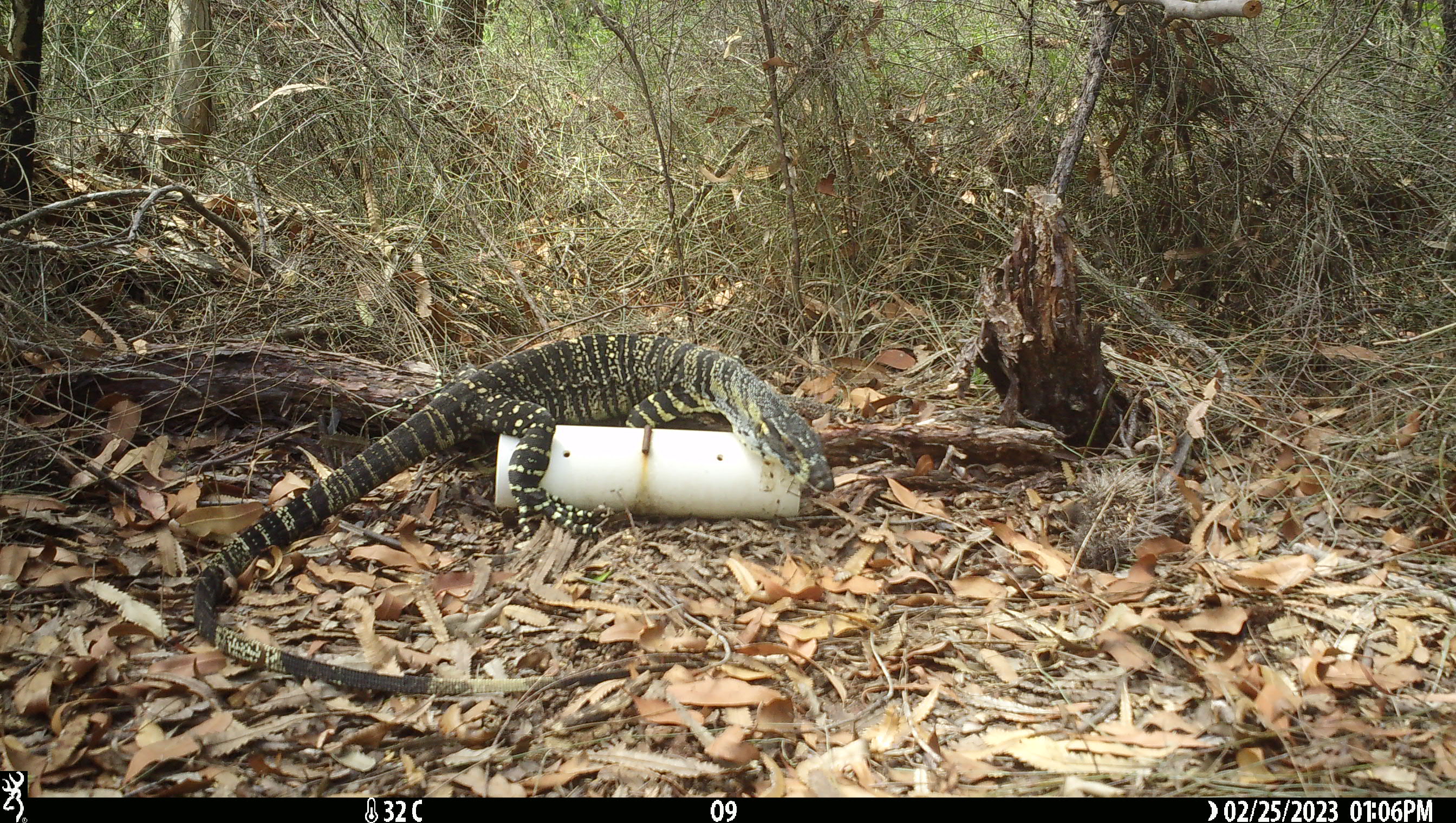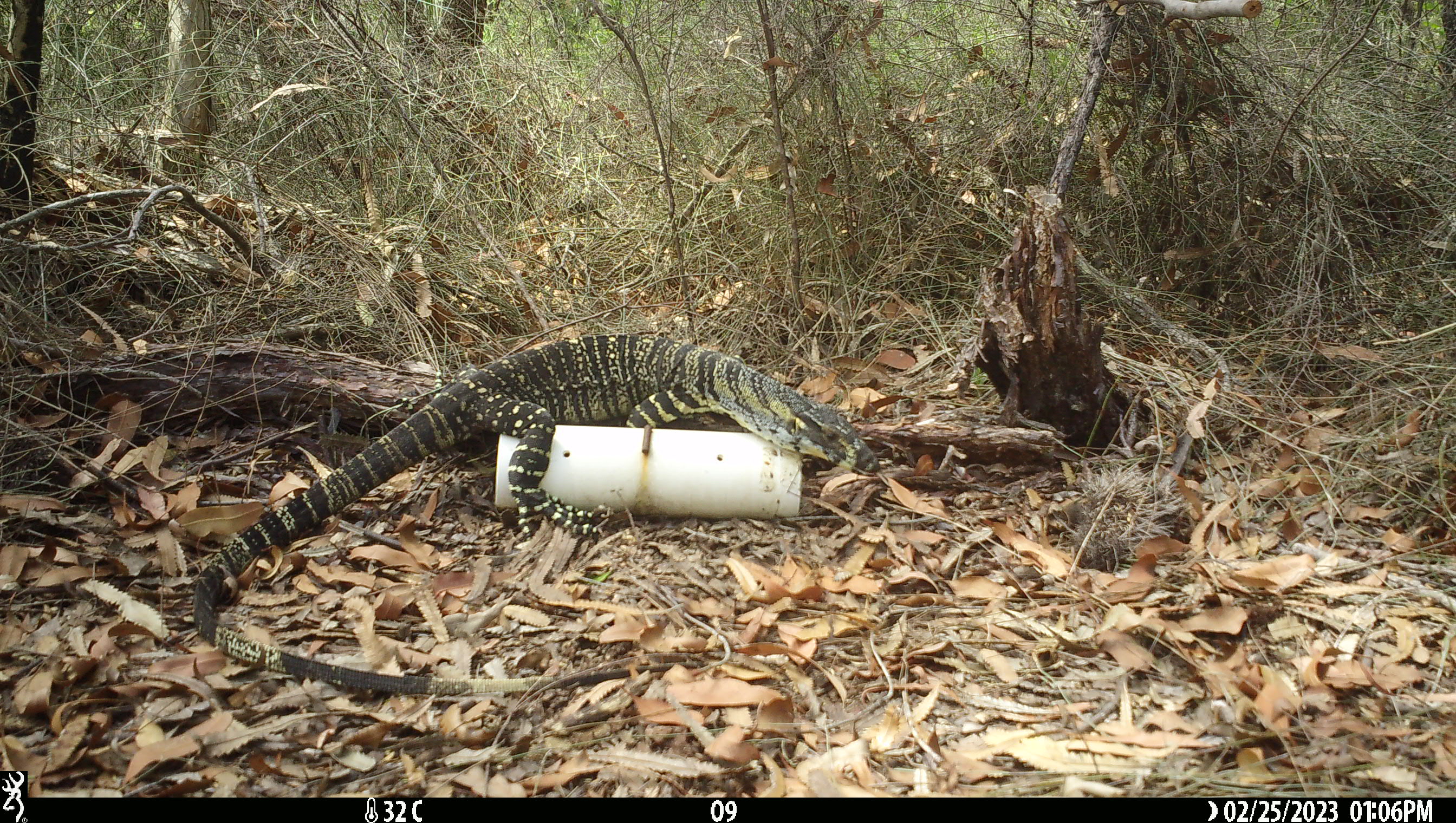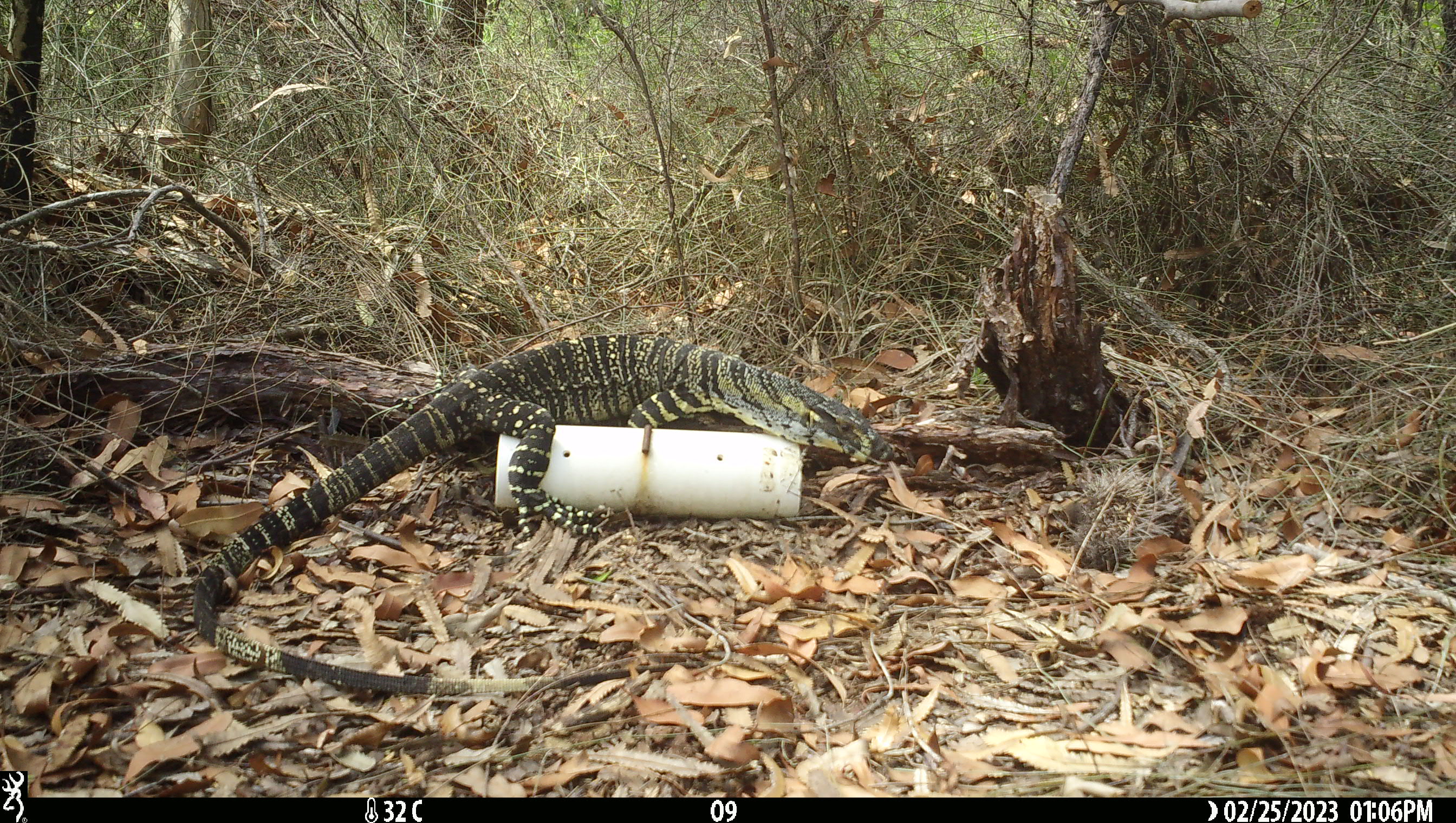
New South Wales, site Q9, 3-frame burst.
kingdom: Animalia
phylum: Chordata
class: Reptilia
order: Squamata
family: Varanidae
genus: Varanus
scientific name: Varanus varius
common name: lace monitor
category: goanna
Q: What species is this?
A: Goanna (lace monitor) (Varanus varius).